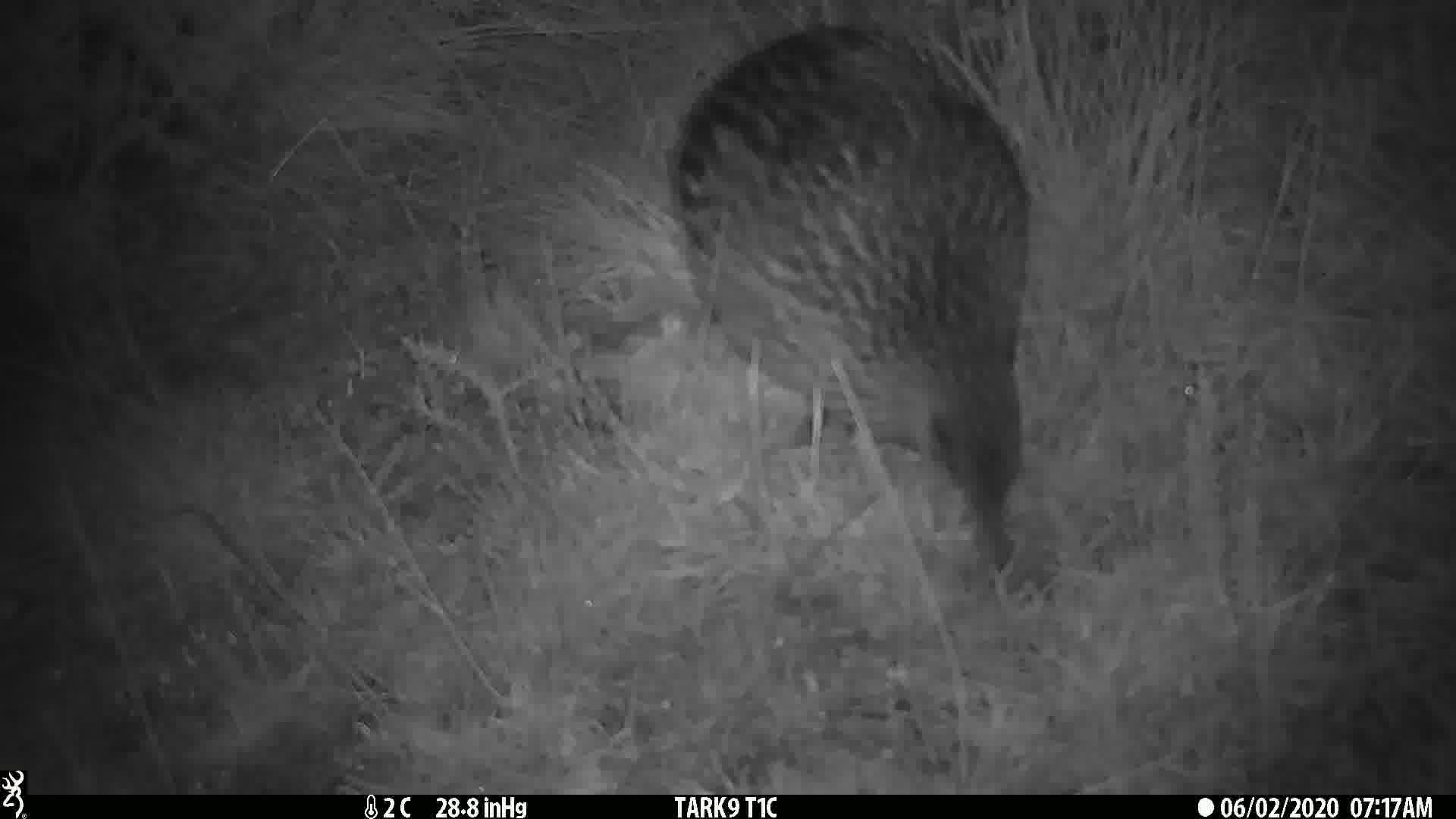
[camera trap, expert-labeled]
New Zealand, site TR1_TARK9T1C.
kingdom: Animalia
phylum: Chordata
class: Aves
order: Gruiformes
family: Rallidae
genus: Gallirallus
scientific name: Gallirallus australis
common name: weka